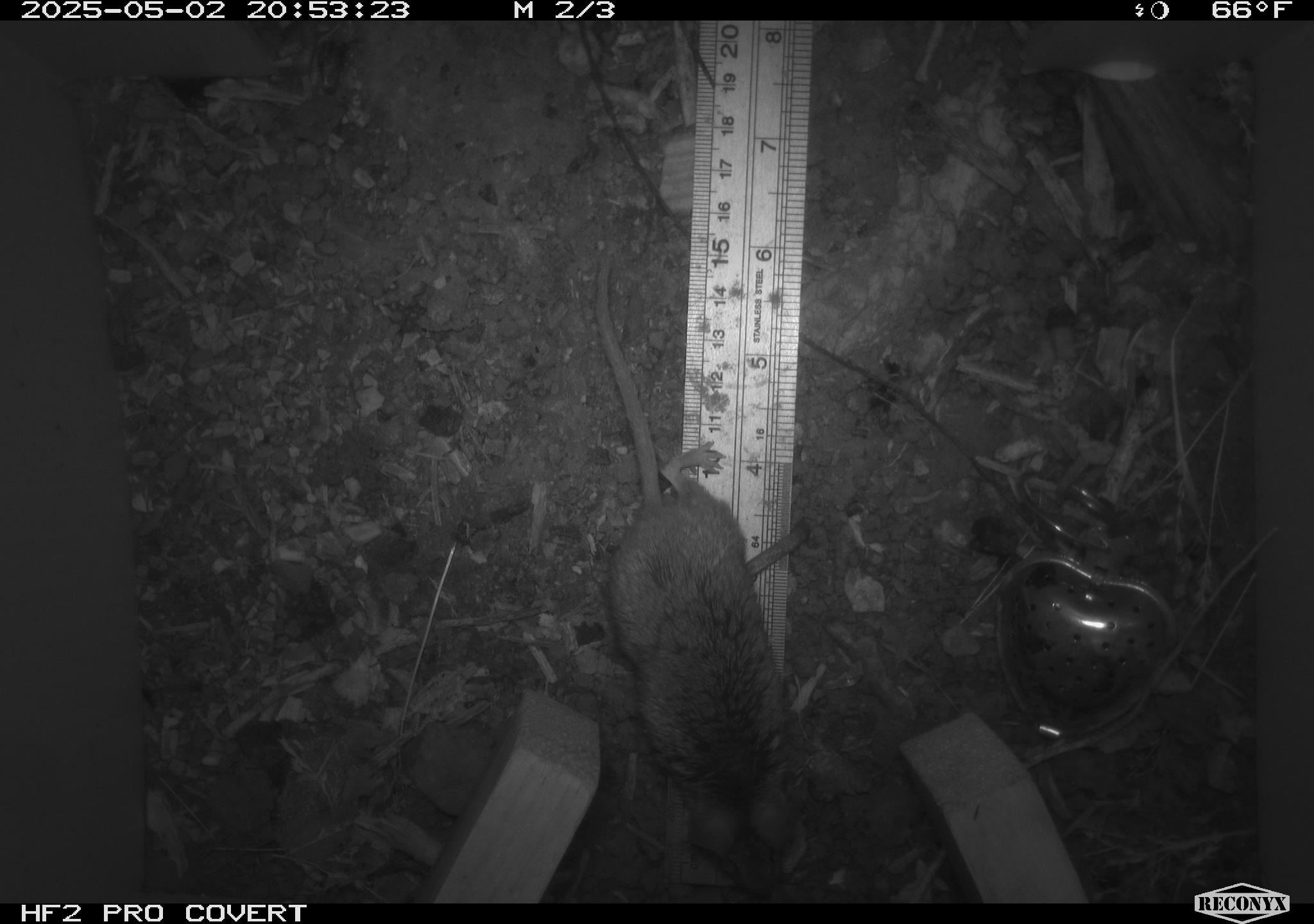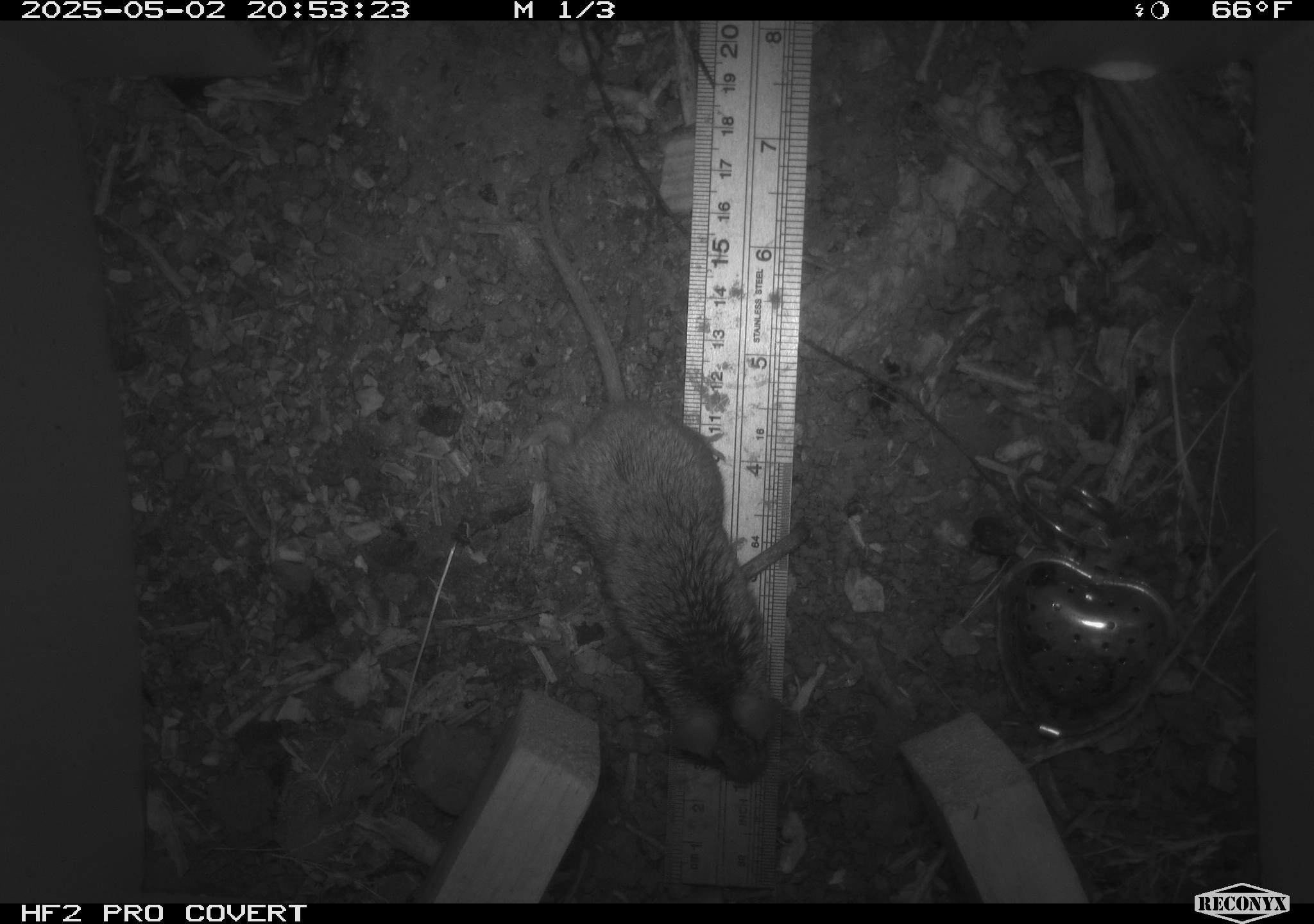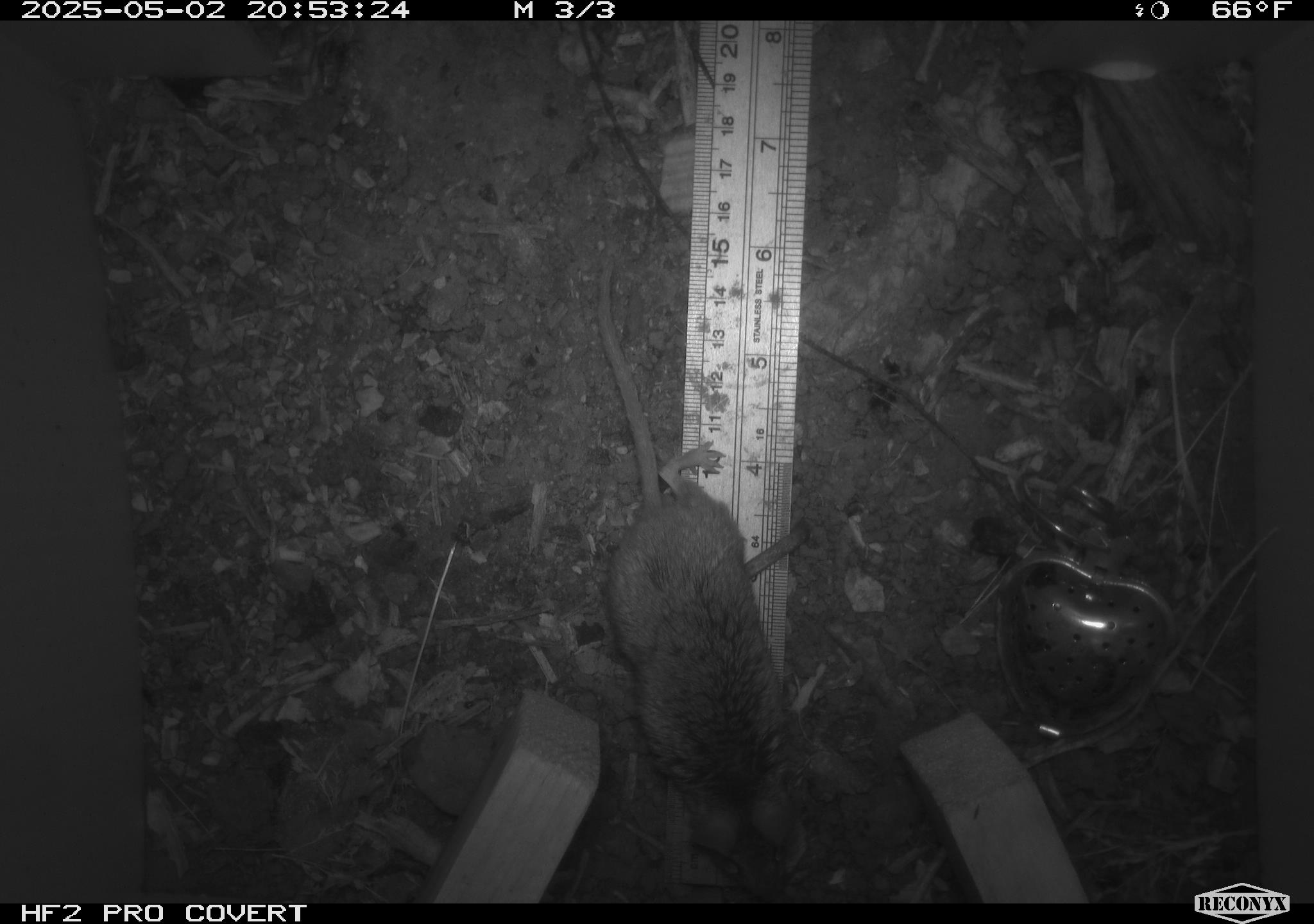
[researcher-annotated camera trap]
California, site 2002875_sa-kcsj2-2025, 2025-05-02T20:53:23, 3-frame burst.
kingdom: Animalia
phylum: Chordata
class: Mammalia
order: Rodentia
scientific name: Rodentia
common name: rodent